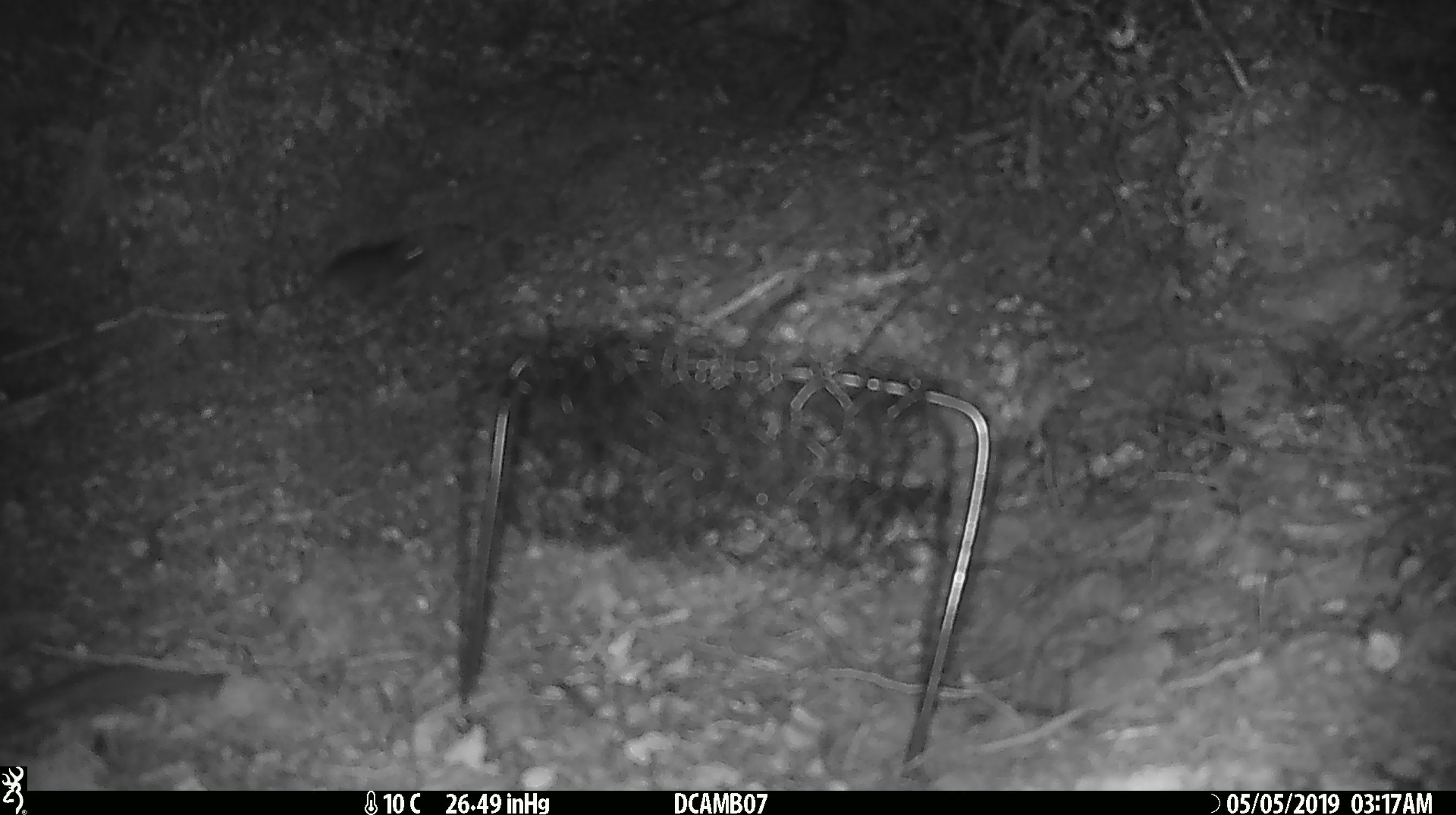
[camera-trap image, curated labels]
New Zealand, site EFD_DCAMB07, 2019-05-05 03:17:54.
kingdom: Animalia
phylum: Chordata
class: Mammalia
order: Rodentia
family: Muridae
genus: Mus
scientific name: Mus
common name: mouse